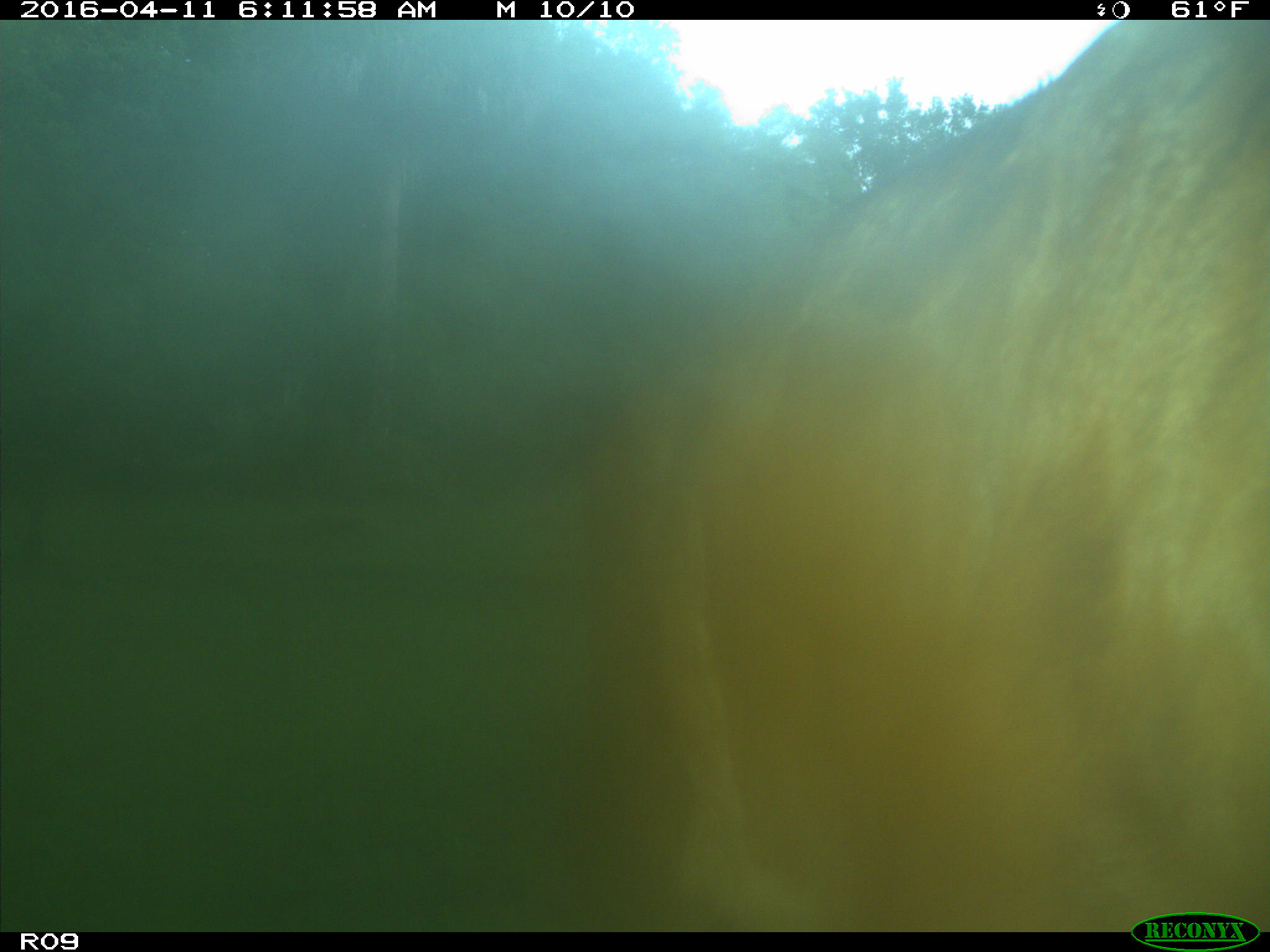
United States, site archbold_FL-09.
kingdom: Animalia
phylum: Chordata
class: Mammalia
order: Artiodactyla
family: Bovidae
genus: Bos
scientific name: Bos taurus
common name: domestic cow